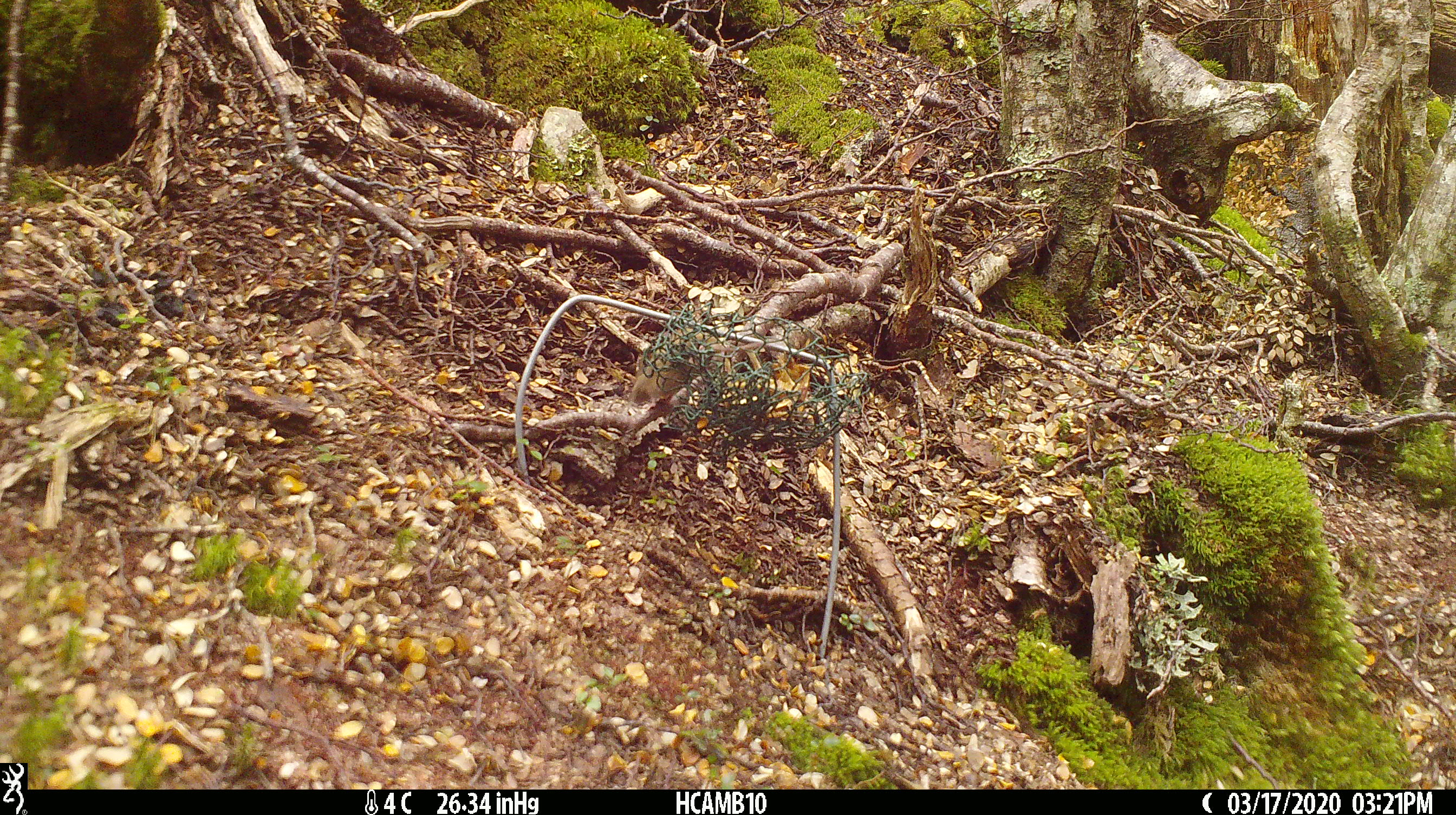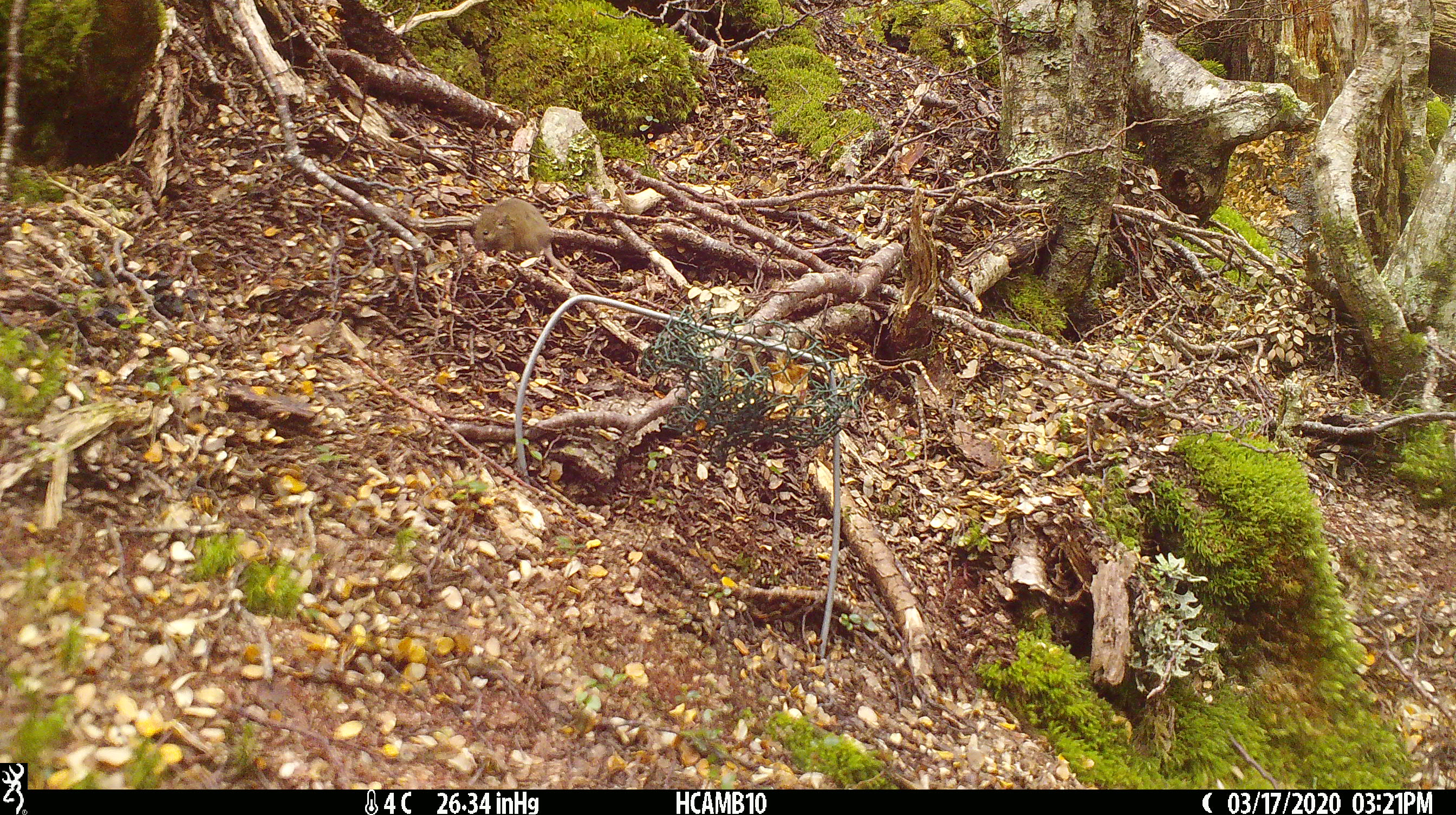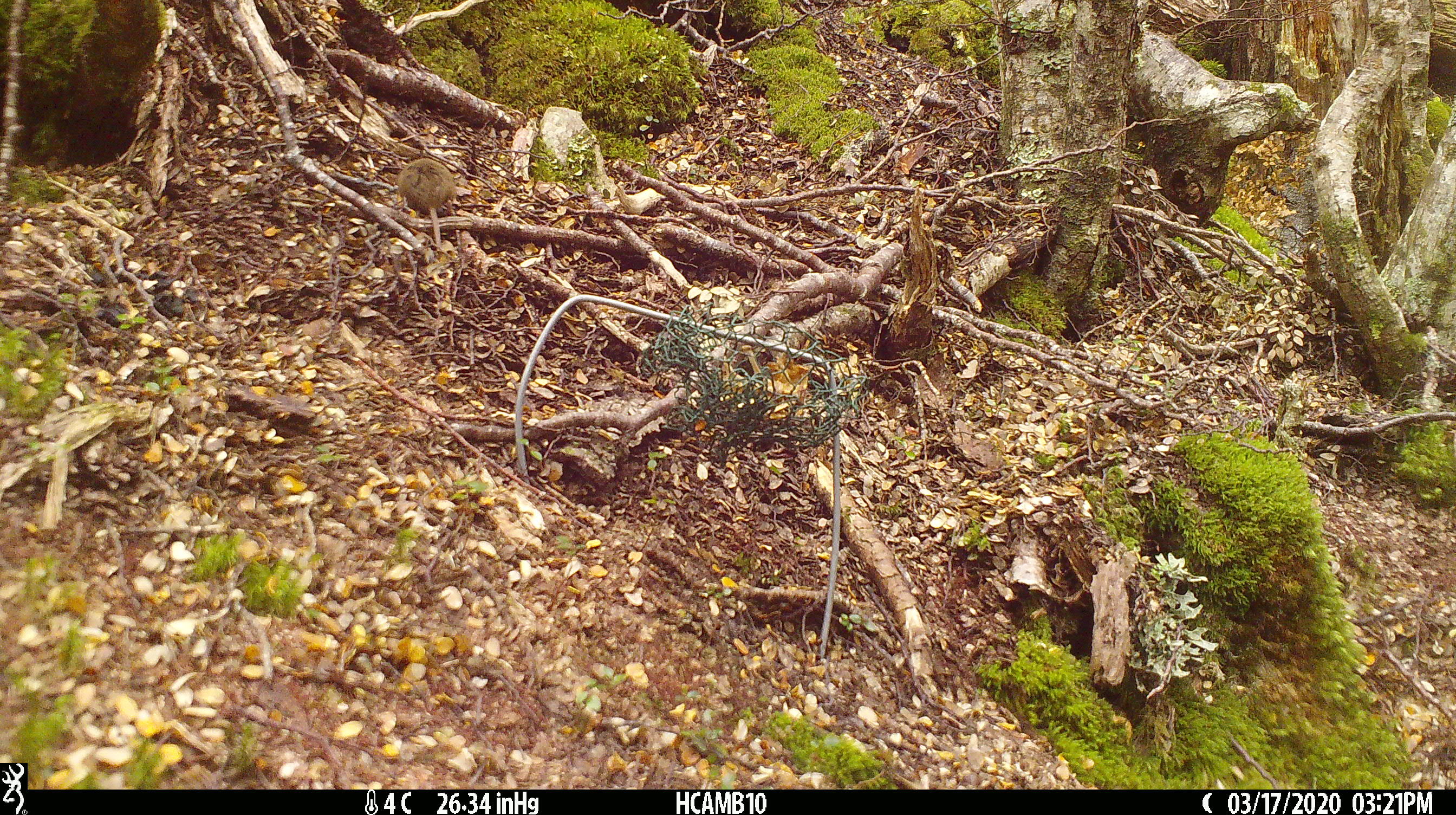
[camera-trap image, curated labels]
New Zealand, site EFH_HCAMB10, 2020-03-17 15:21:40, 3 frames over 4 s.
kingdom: Animalia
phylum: Chordata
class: Mammalia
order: Rodentia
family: Muridae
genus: Mus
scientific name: Mus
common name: mouse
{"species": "mouse (Mus)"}